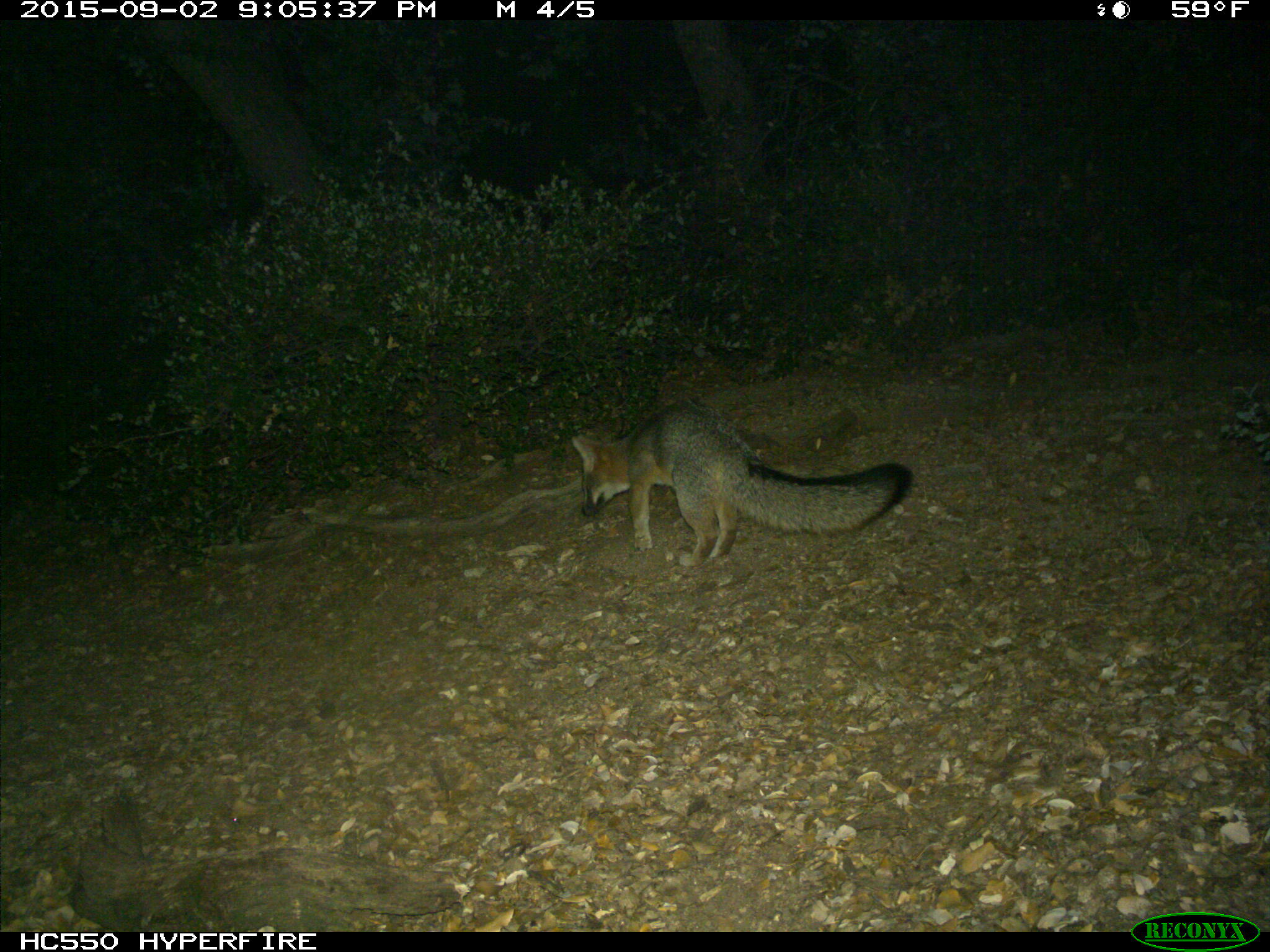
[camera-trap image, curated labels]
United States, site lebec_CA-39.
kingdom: Animalia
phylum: Chordata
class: Mammalia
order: Carnivora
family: Canidae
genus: Urocyon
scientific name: Urocyon cinereoargenteus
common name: gray fox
Urocyon cinereoargenteus (gray fox).